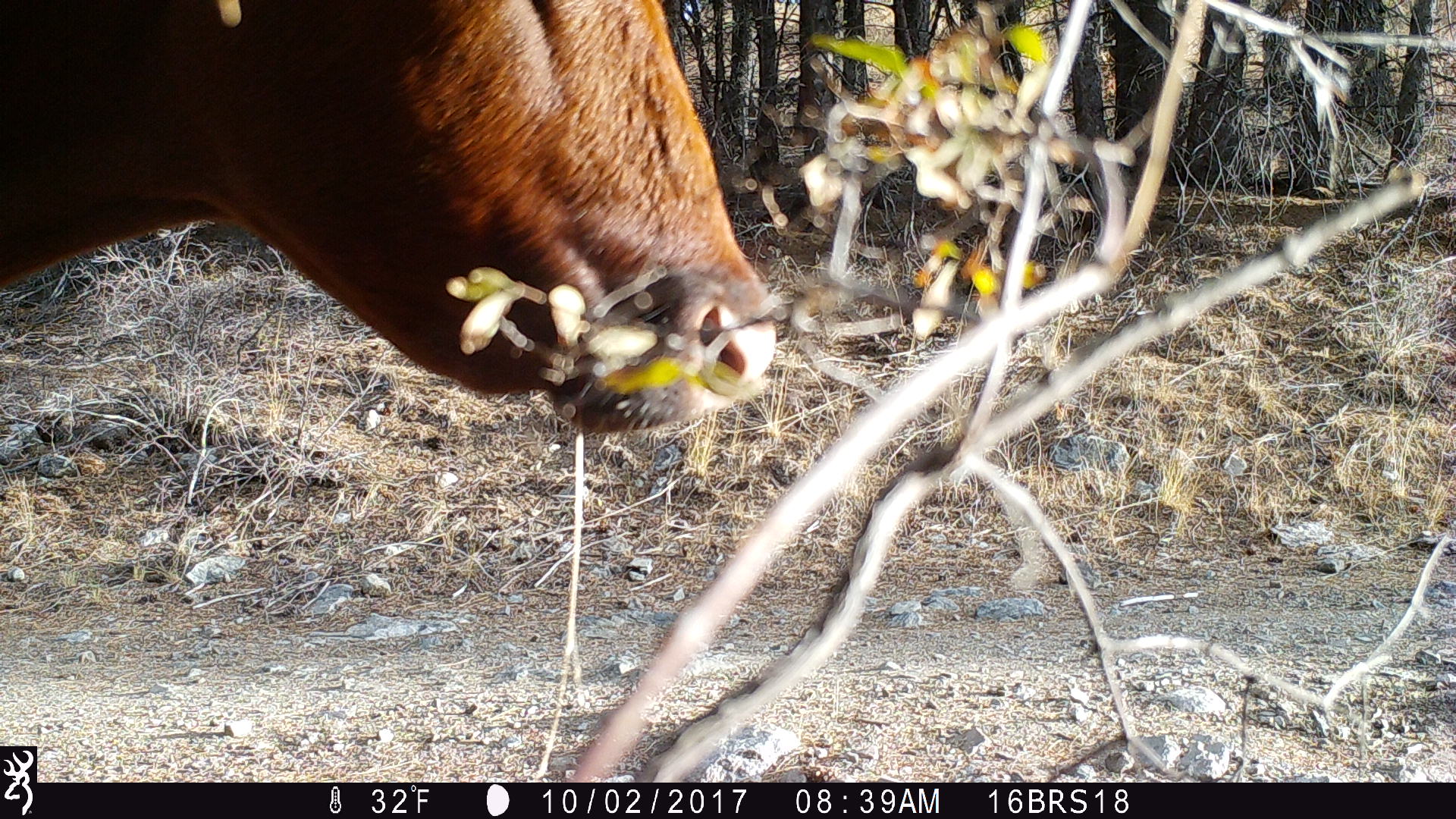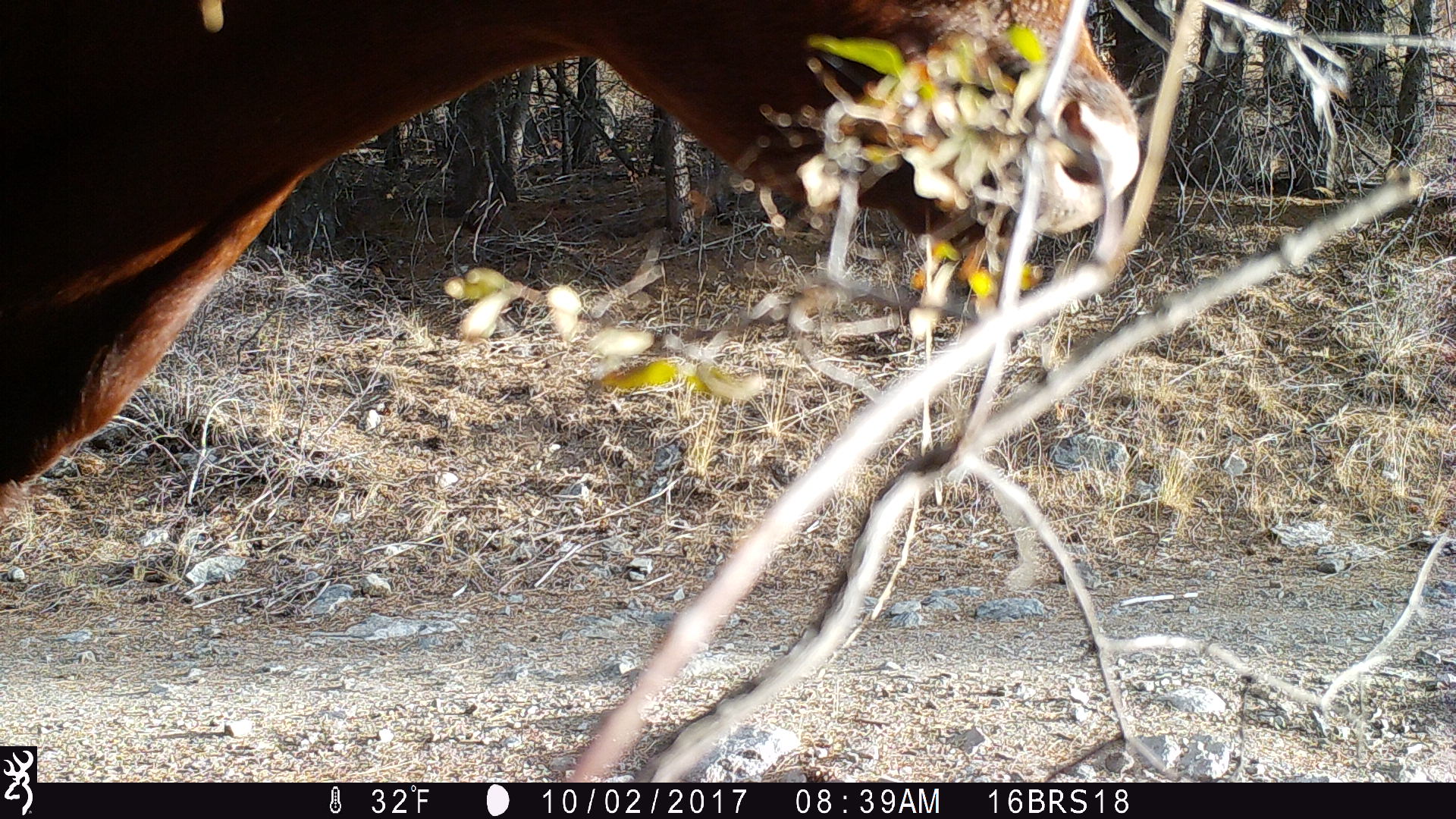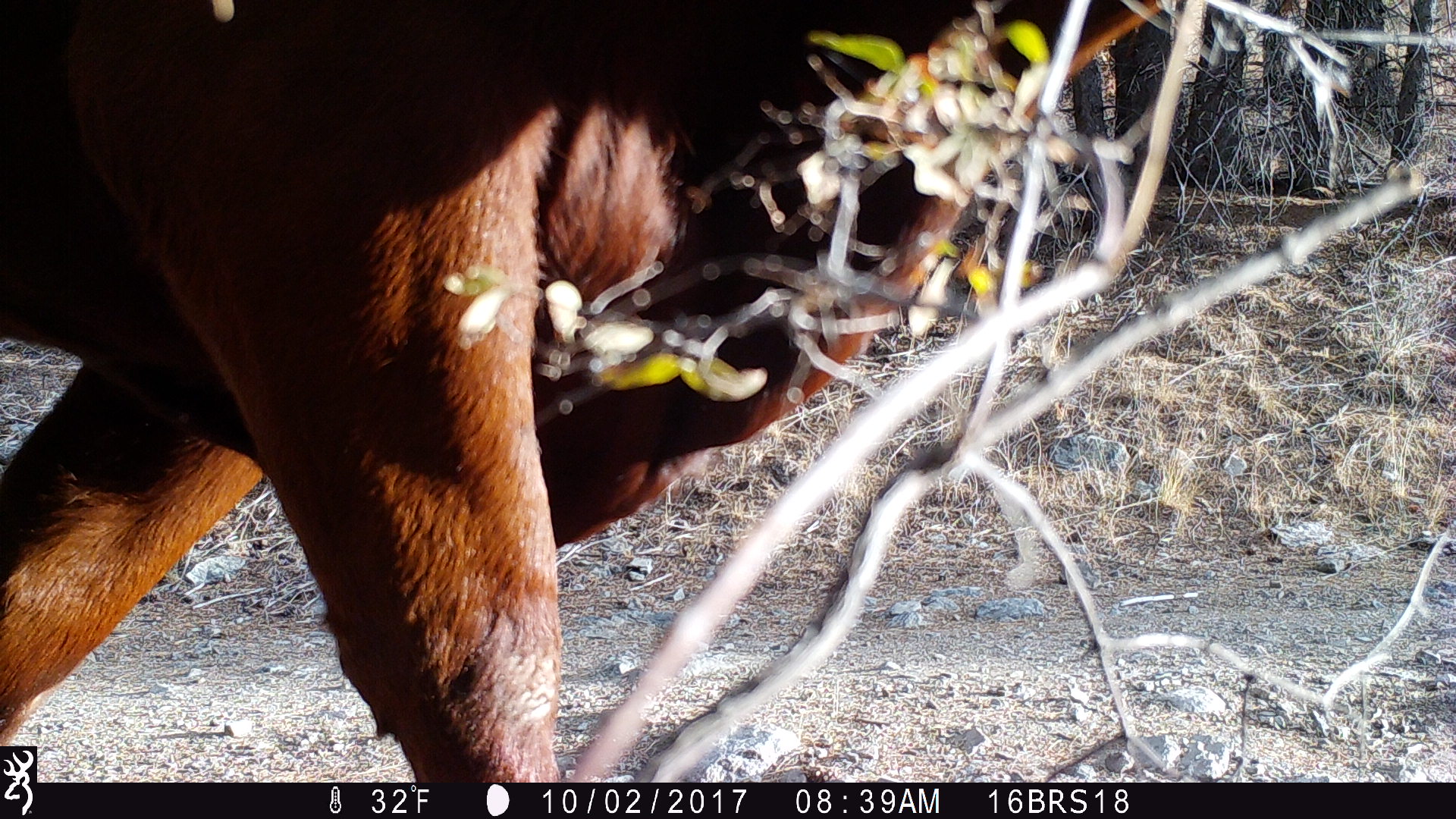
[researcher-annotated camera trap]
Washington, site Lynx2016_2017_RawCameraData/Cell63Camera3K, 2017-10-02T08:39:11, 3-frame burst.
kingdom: Animalia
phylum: Chordata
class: Mammalia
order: Artiodactyla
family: Bovidae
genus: Bos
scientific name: Bos taurus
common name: domestic cattle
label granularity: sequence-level